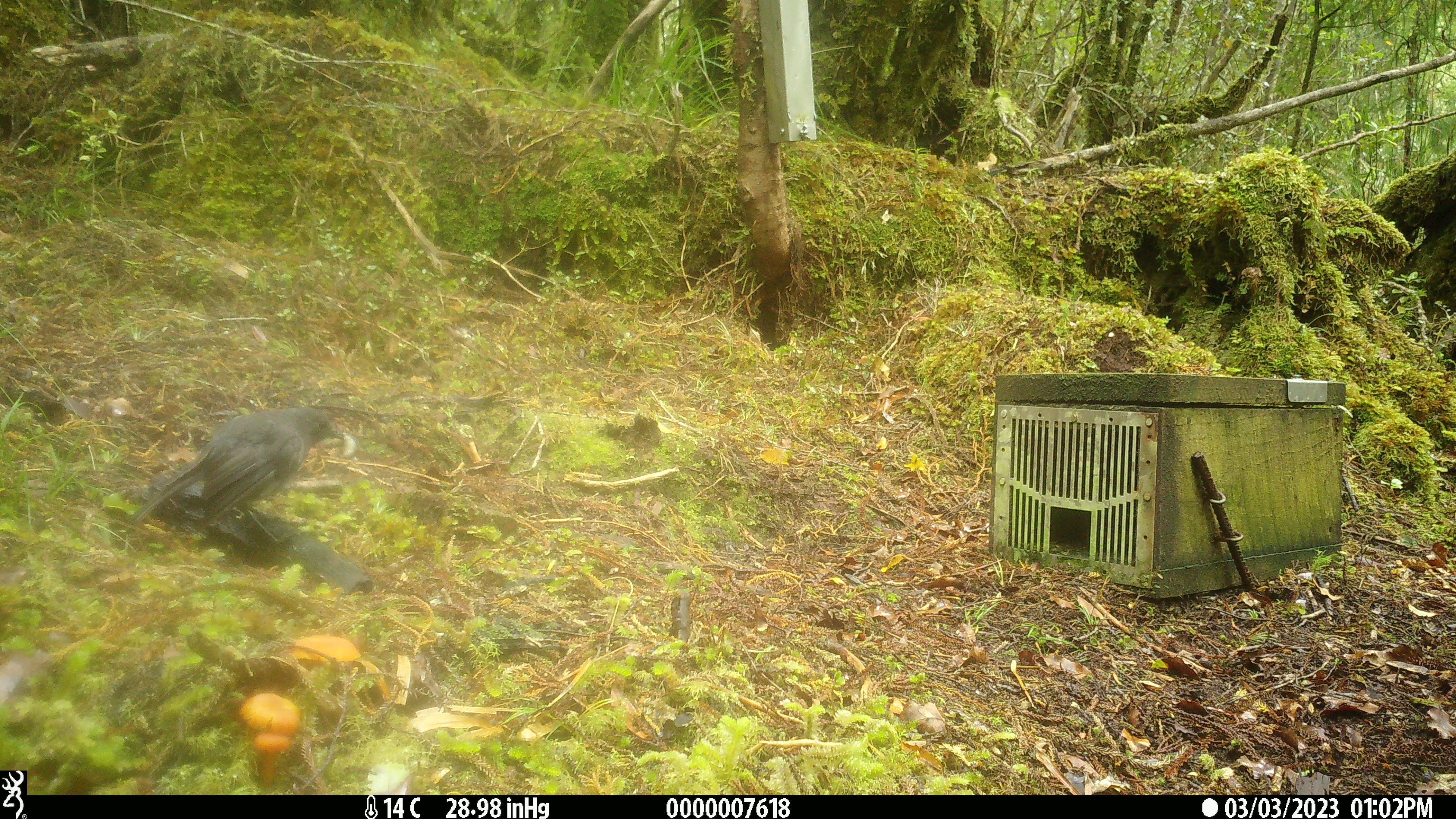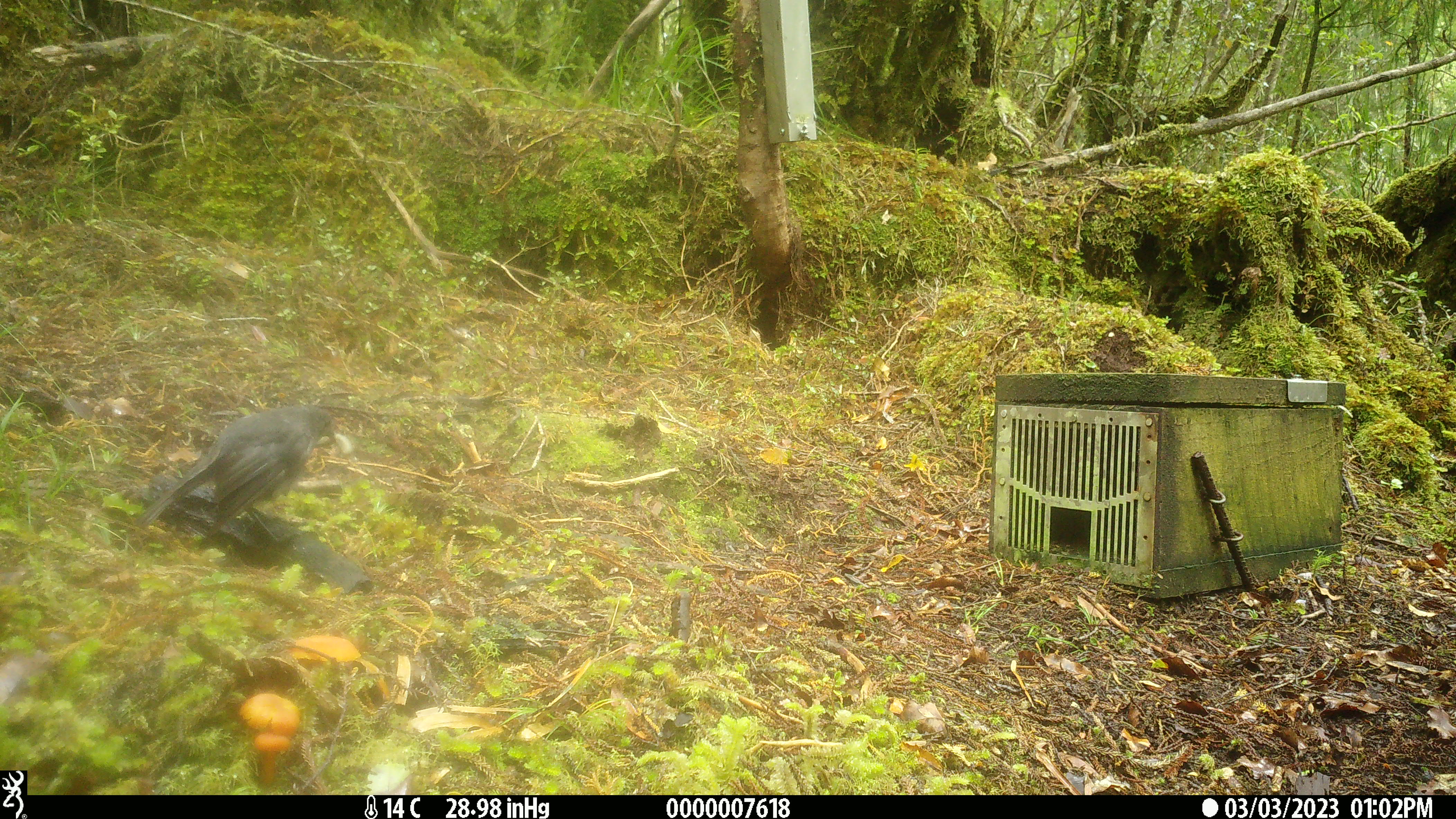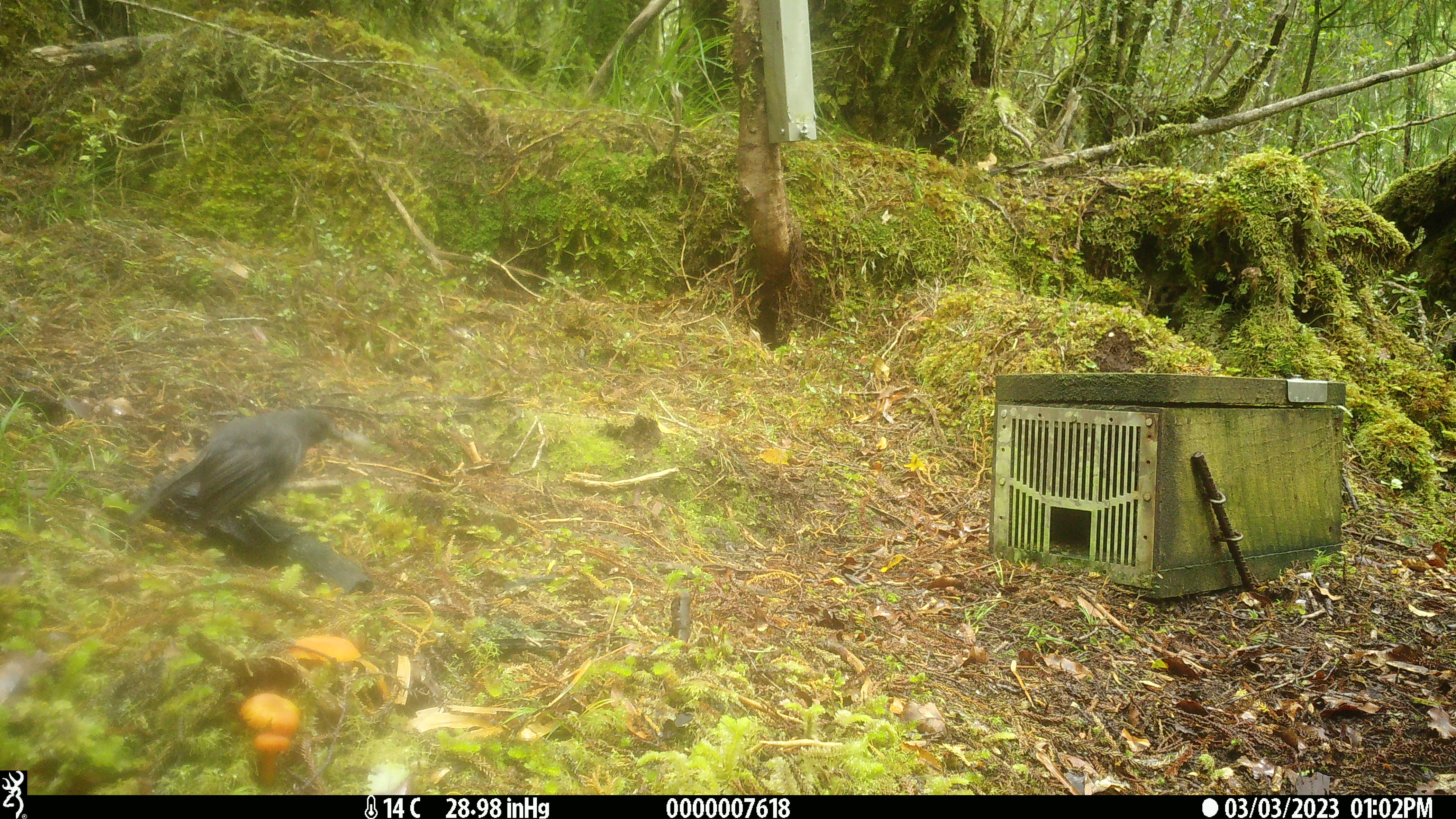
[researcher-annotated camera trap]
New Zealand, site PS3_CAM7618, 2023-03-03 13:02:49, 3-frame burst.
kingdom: Animalia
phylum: Chordata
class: Aves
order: Passeriformes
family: Petroicidae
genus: Petroica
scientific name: Petroica australis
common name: new zealand robin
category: robin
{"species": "robin (new zealand robin) (Petroica australis)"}